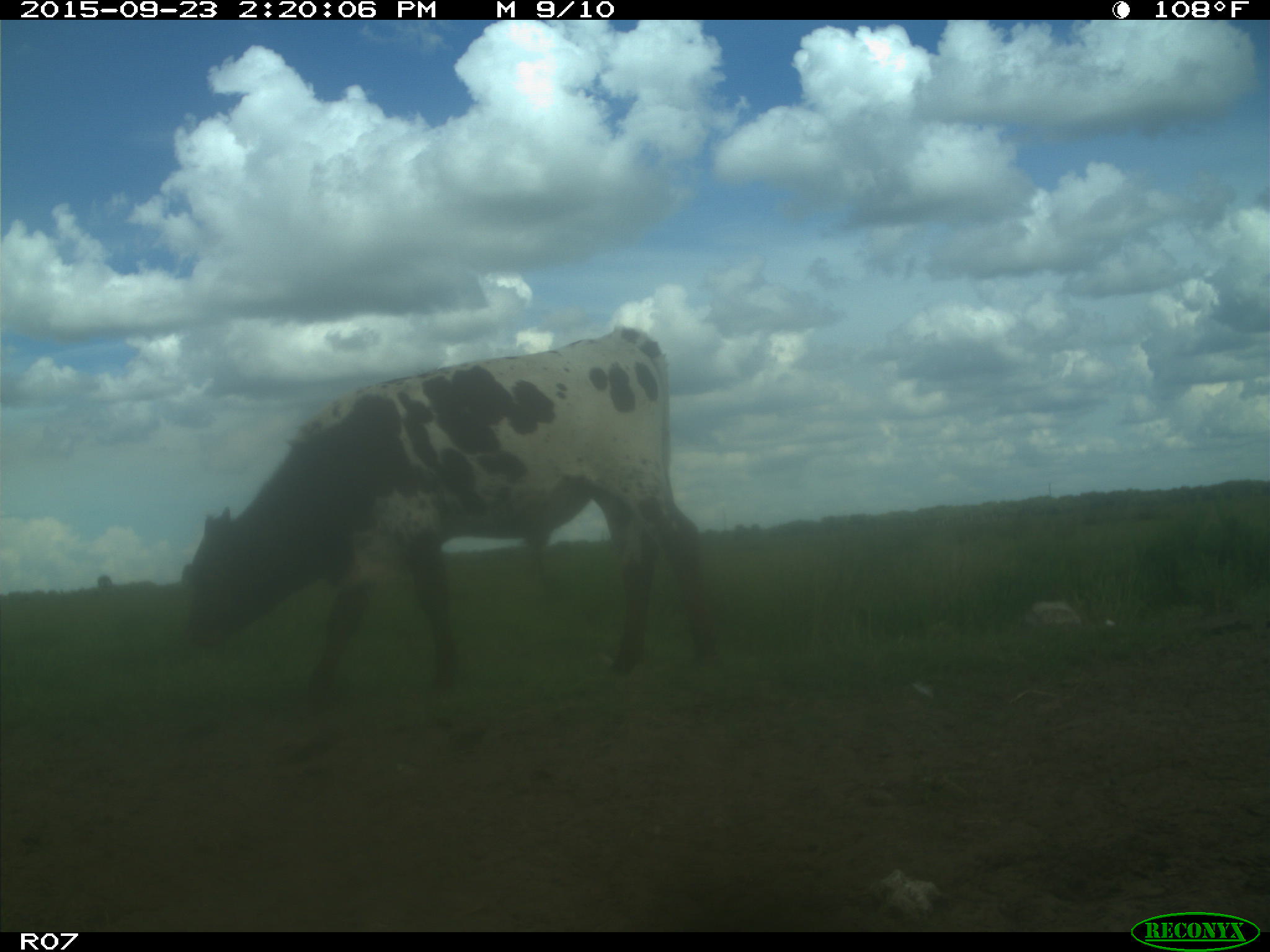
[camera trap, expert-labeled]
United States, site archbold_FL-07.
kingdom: Animalia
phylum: Chordata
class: Mammalia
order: Artiodactyla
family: Bovidae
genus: Bos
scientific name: Bos taurus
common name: domestic cow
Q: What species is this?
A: Bos taurus (domestic cow).